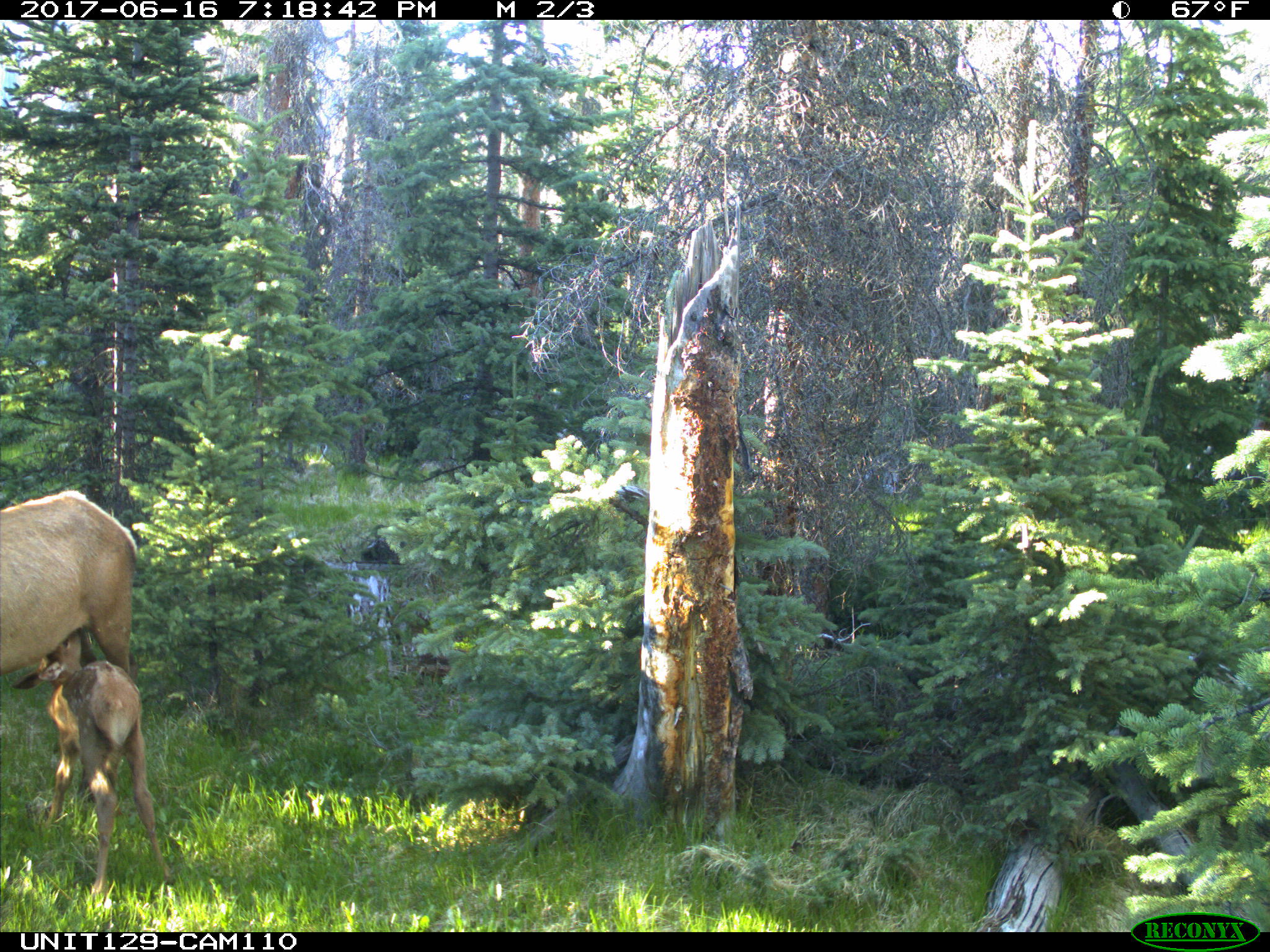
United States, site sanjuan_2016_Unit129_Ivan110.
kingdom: Animalia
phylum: Chordata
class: Mammalia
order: Artiodactyla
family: Cervidae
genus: Cervus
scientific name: Cervus elaphus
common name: red deer